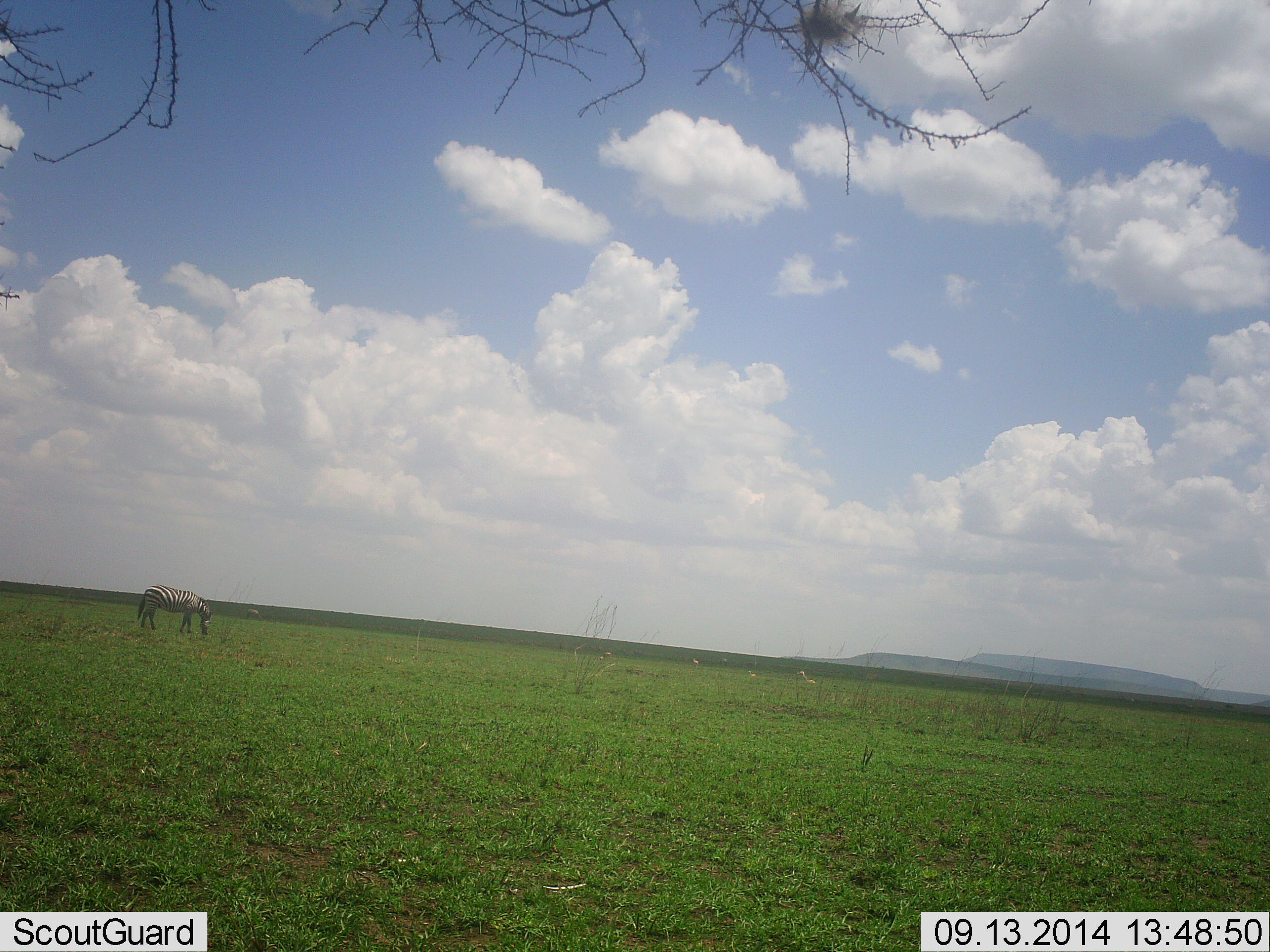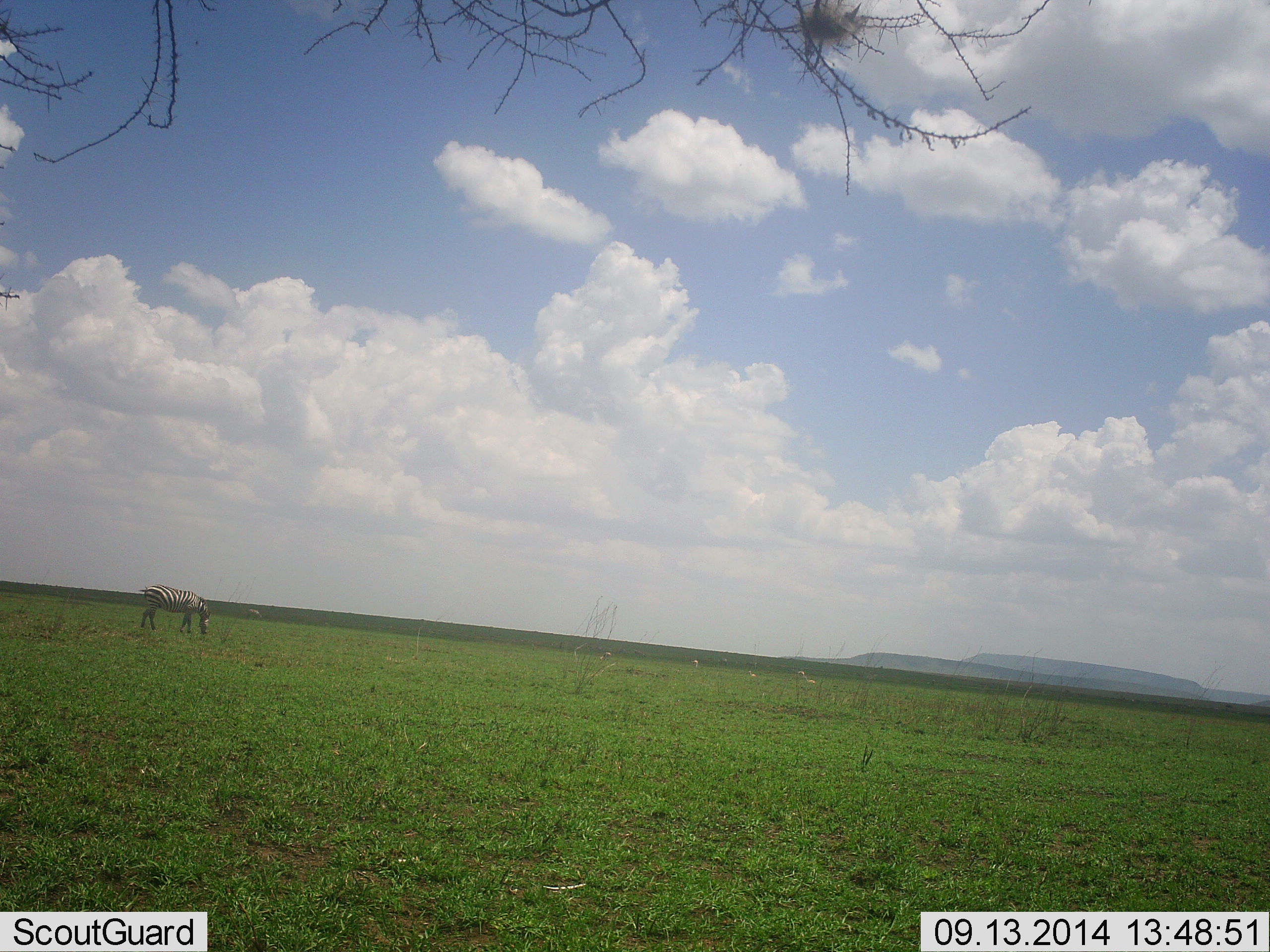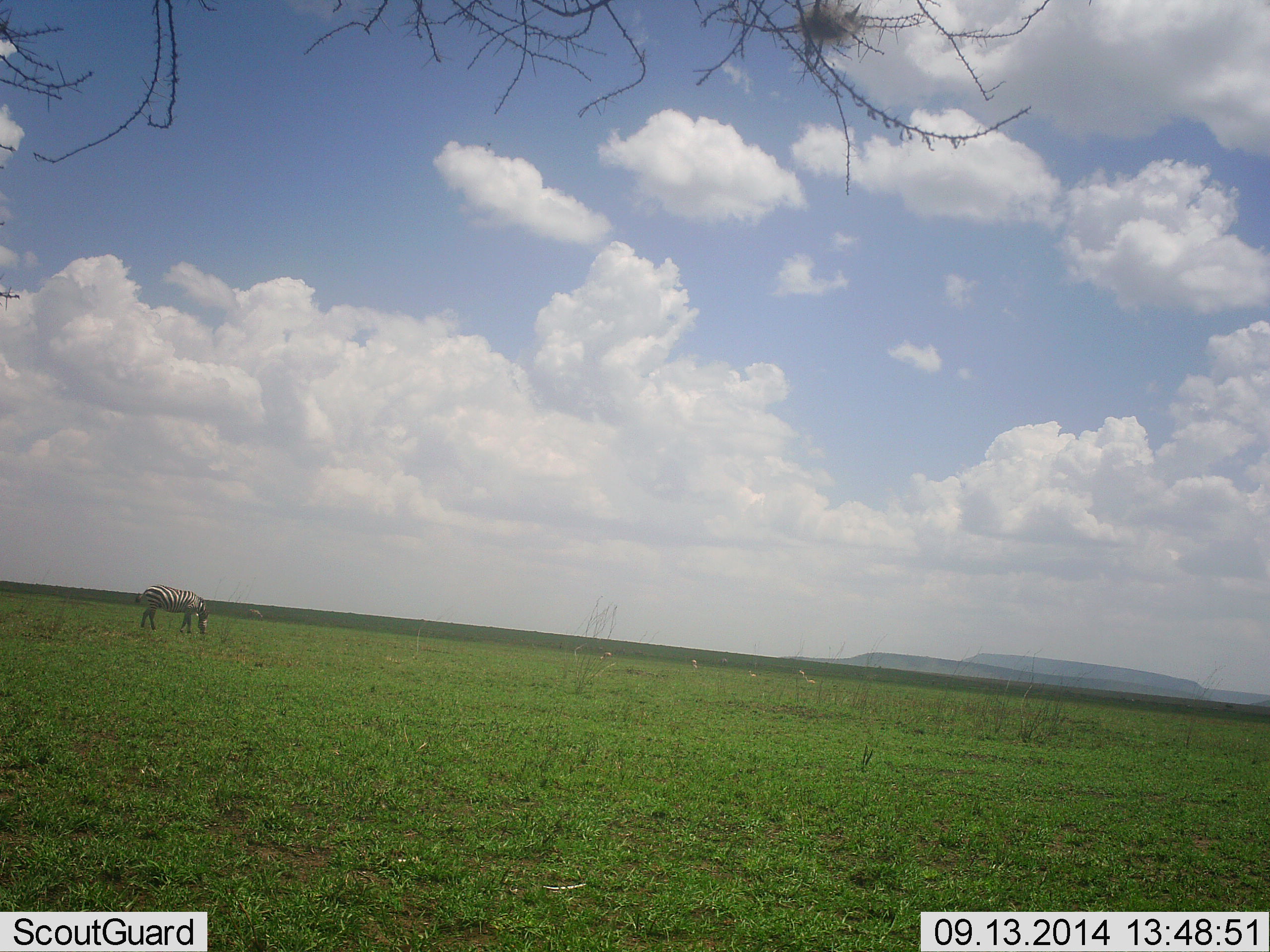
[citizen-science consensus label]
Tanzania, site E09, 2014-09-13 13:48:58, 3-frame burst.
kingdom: Animalia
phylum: Chordata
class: Mammalia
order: Perissodactyla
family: Equidae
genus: Equus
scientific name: Equus quagga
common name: plains zebra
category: zebra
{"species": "zebra (plains zebra) (Equus quagga)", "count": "1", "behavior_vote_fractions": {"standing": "40%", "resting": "10%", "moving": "0%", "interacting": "0%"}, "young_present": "0%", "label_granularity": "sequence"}